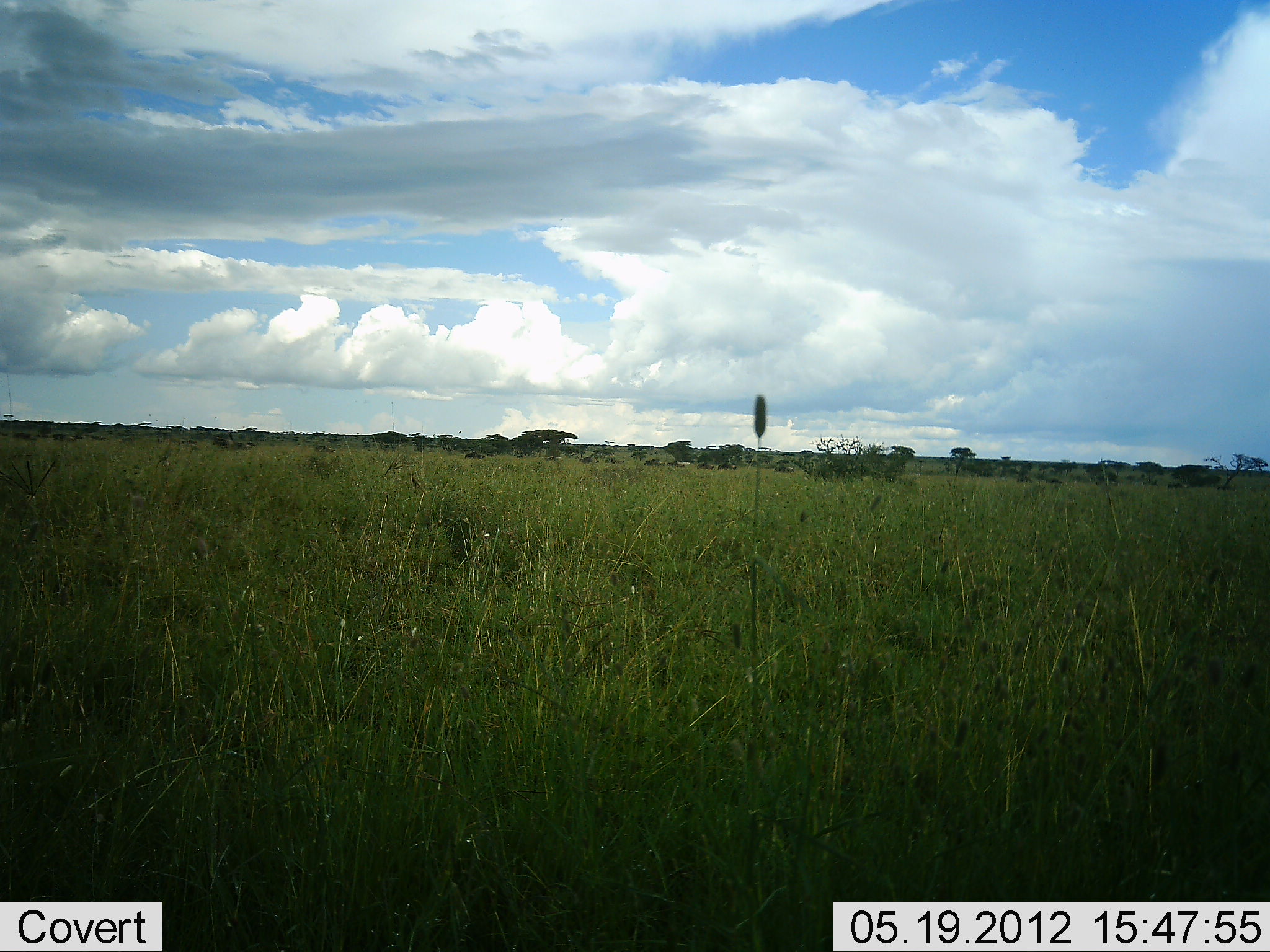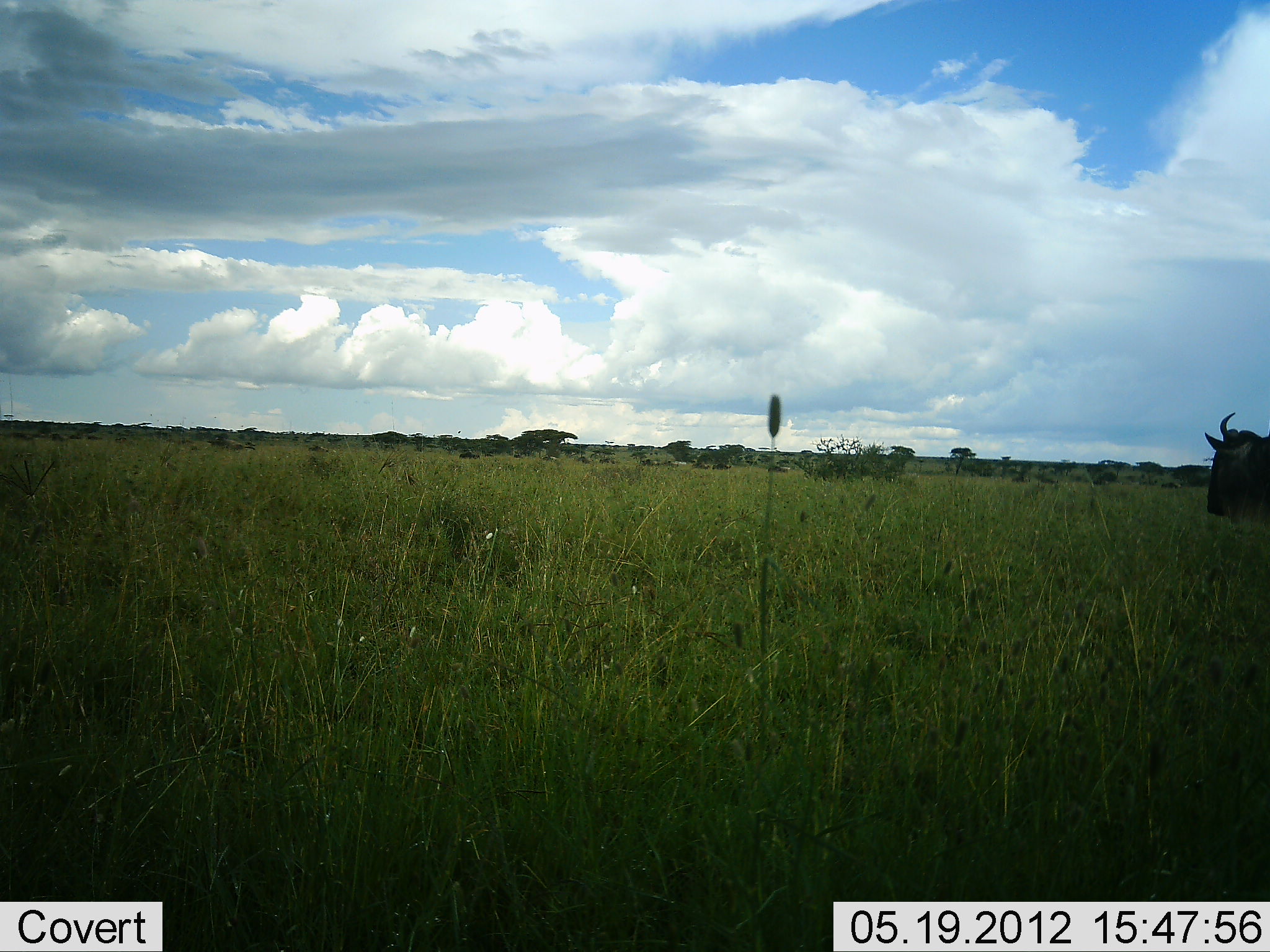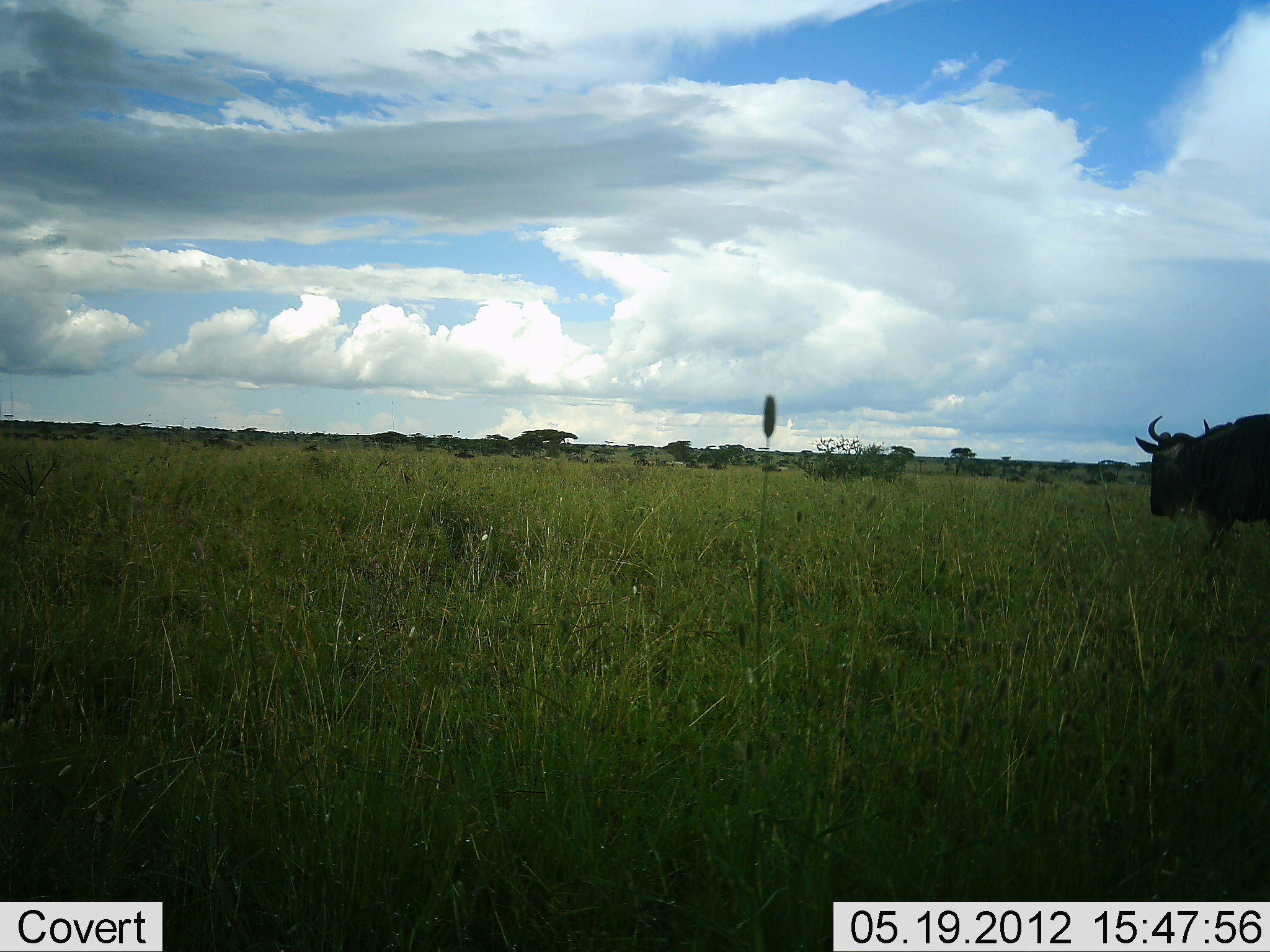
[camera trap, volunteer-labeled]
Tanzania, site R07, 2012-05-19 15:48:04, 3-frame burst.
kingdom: Animalia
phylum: Chordata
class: Mammalia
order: Artiodactyla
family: Bovidae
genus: Connochaetes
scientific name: Connochaetes taurinus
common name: blue wildebeest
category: wildebeest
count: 1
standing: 20%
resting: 0%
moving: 80%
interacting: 0%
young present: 0%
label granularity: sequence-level